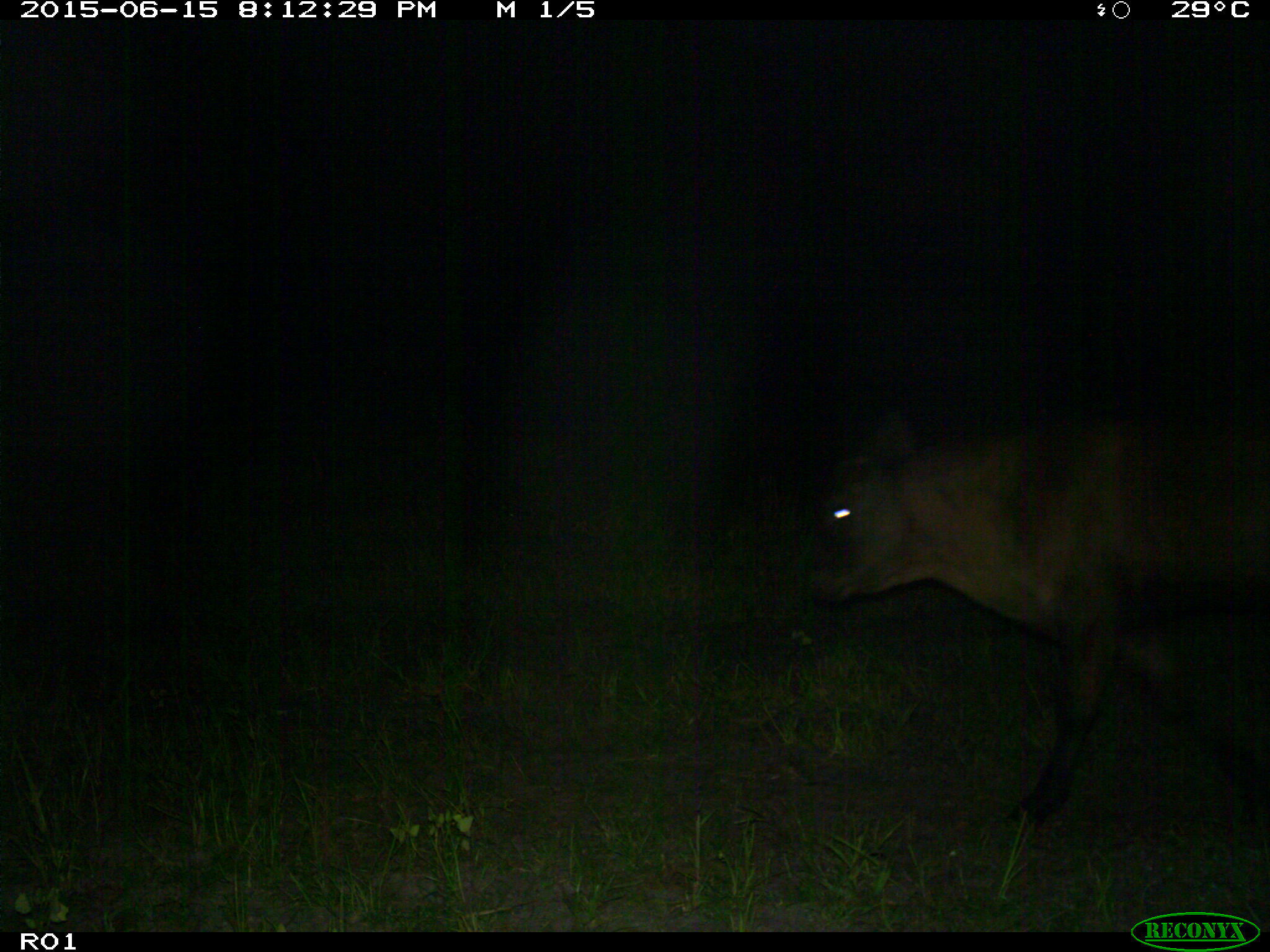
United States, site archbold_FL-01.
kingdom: Animalia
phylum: Chordata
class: Mammalia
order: Artiodactyla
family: Bovidae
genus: Bos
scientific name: Bos taurus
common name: domestic cow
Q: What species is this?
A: Bos taurus (domestic cow).